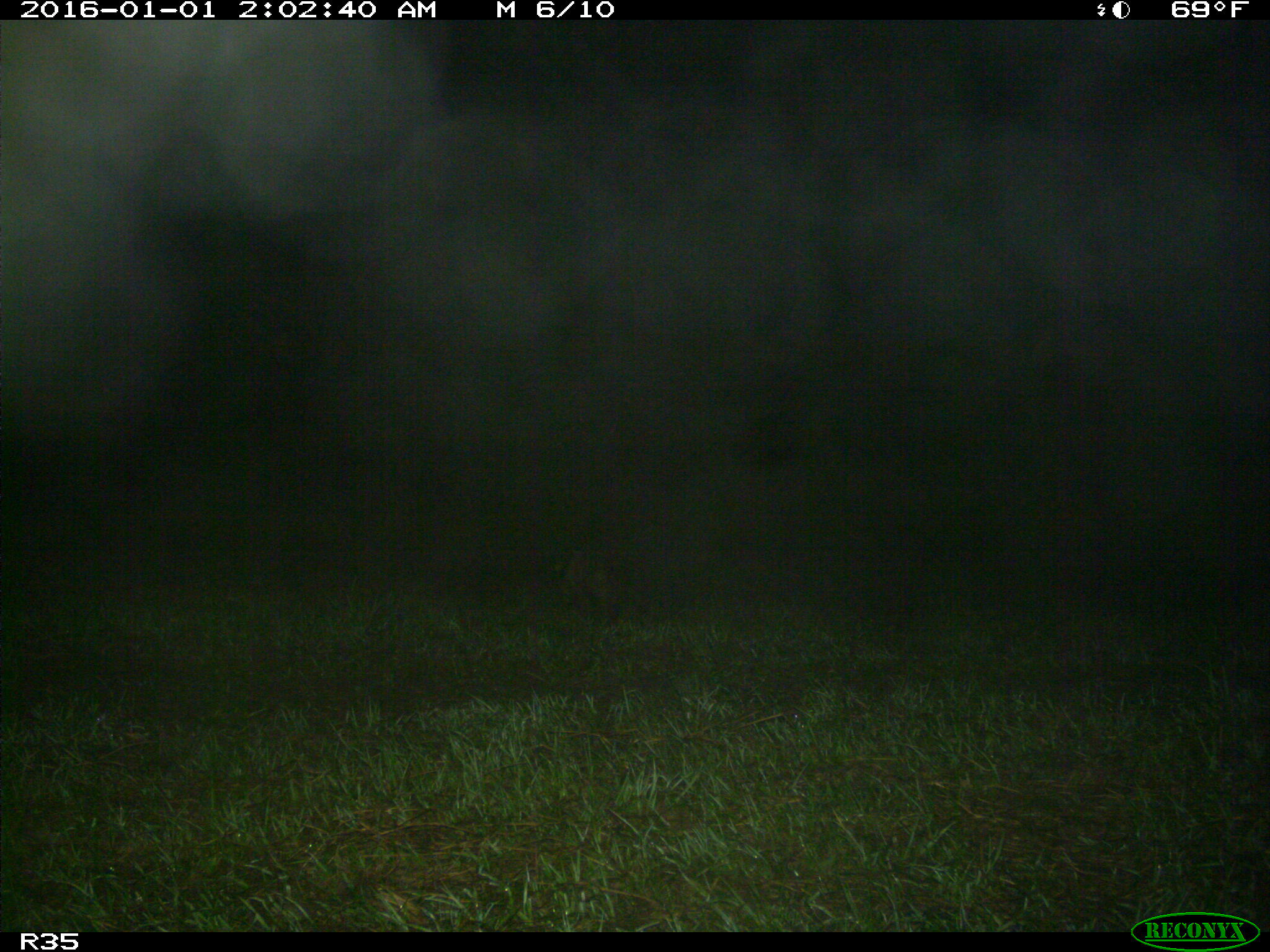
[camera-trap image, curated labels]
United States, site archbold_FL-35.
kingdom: Animalia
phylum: Chordata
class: Mammalia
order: Carnivora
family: Procyonidae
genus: Procyon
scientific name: Procyon lotor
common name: common raccoon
Procyon lotor (common raccoon).